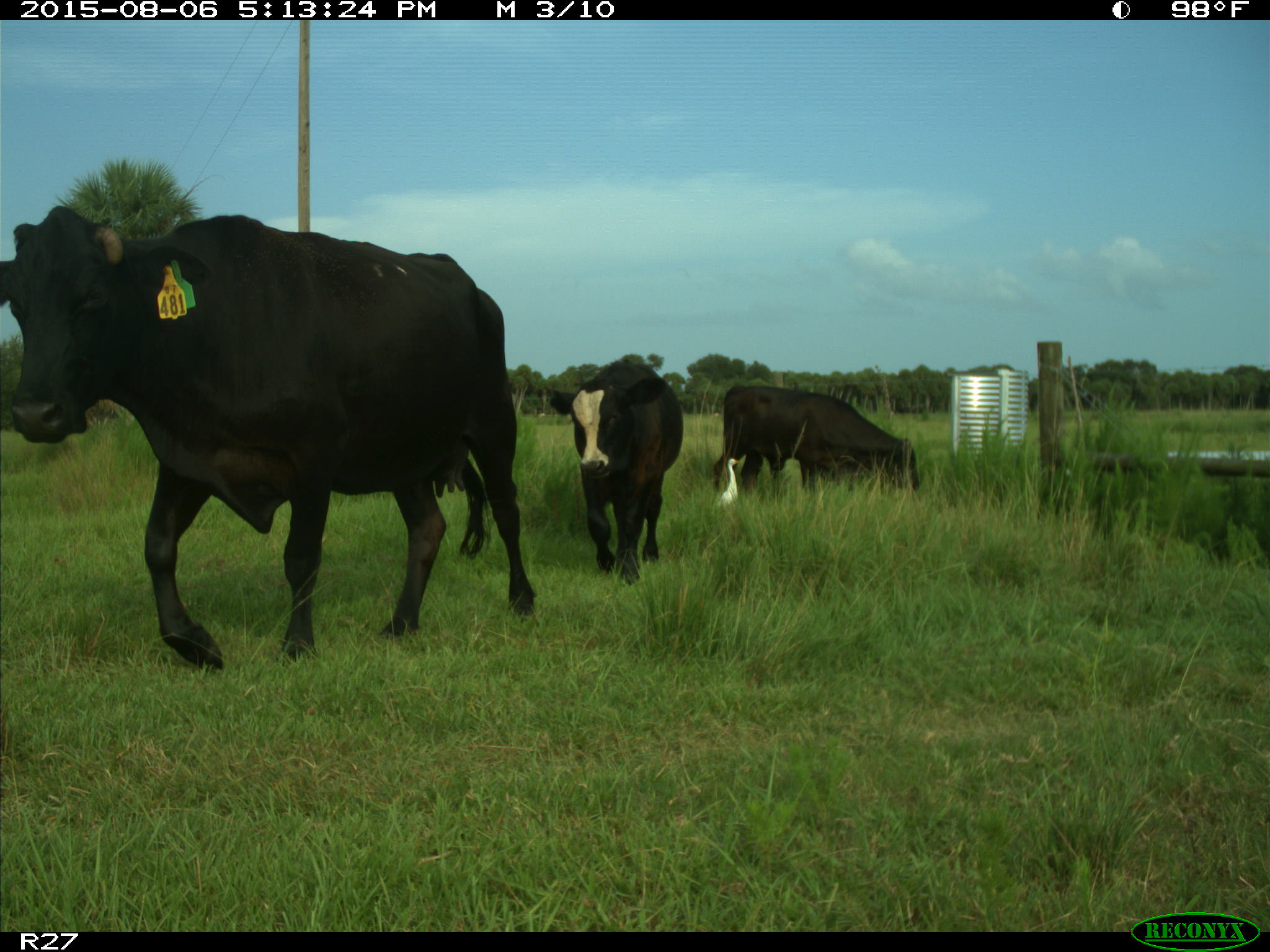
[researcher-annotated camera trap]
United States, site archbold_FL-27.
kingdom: Animalia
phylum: Chordata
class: Mammalia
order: Artiodactyla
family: Bovidae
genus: Bos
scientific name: Bos taurus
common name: domestic cow